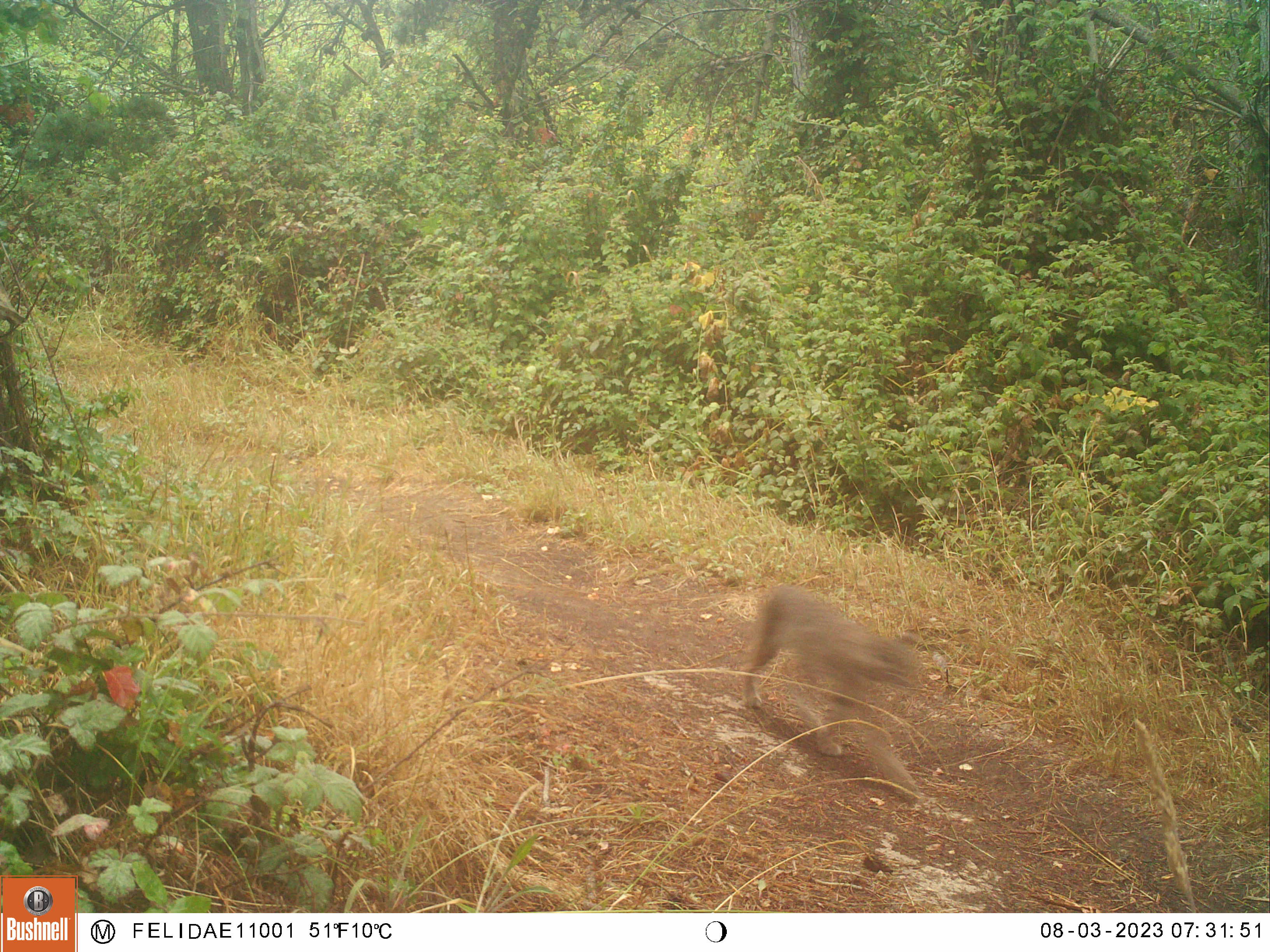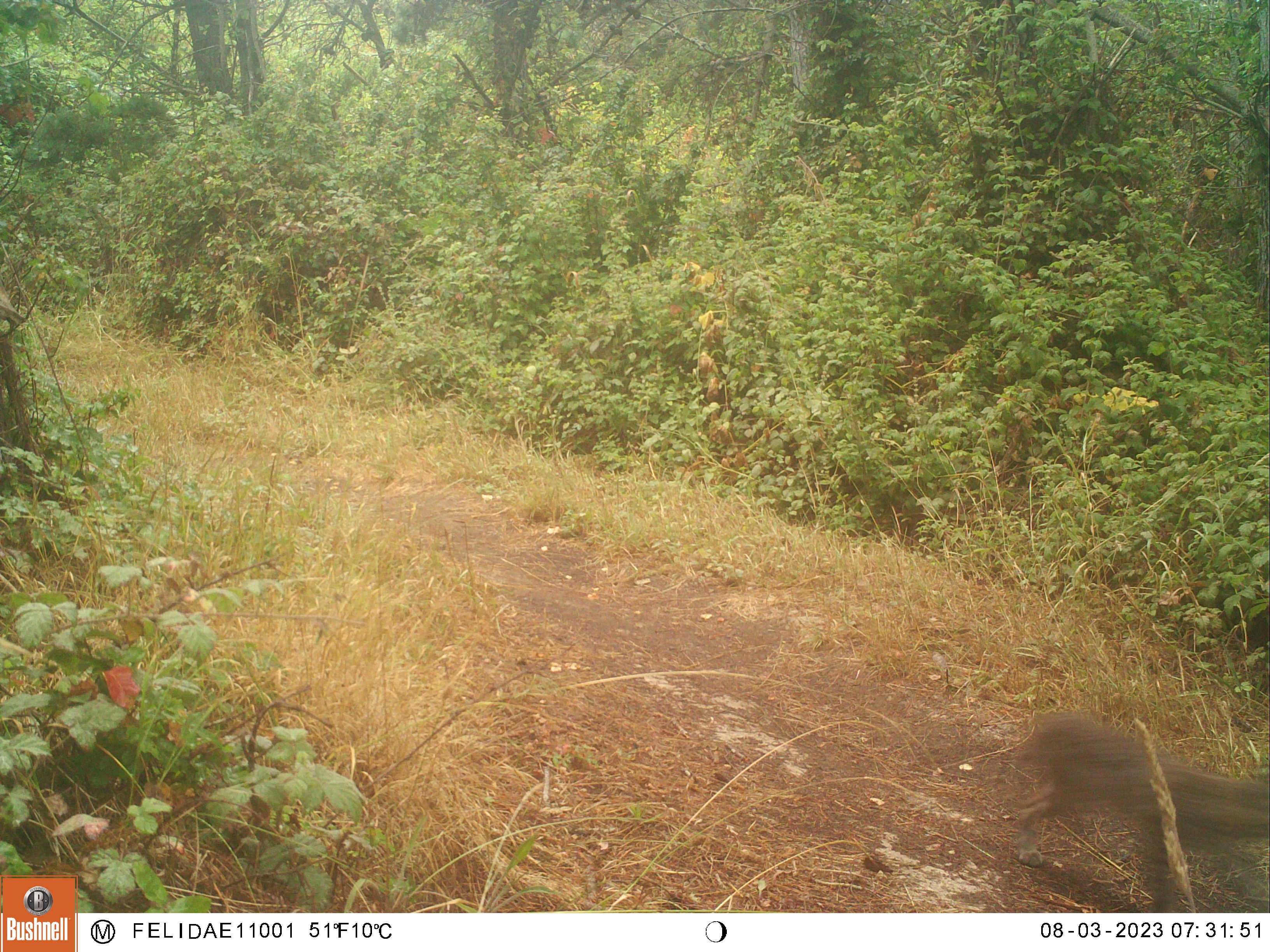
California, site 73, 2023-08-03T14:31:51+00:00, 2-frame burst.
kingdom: Animalia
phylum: Chordata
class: Mammalia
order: Carnivora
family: Felidae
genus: Lynx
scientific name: Lynx rufus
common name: bobcat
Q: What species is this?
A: Bobcat (Lynx rufus).